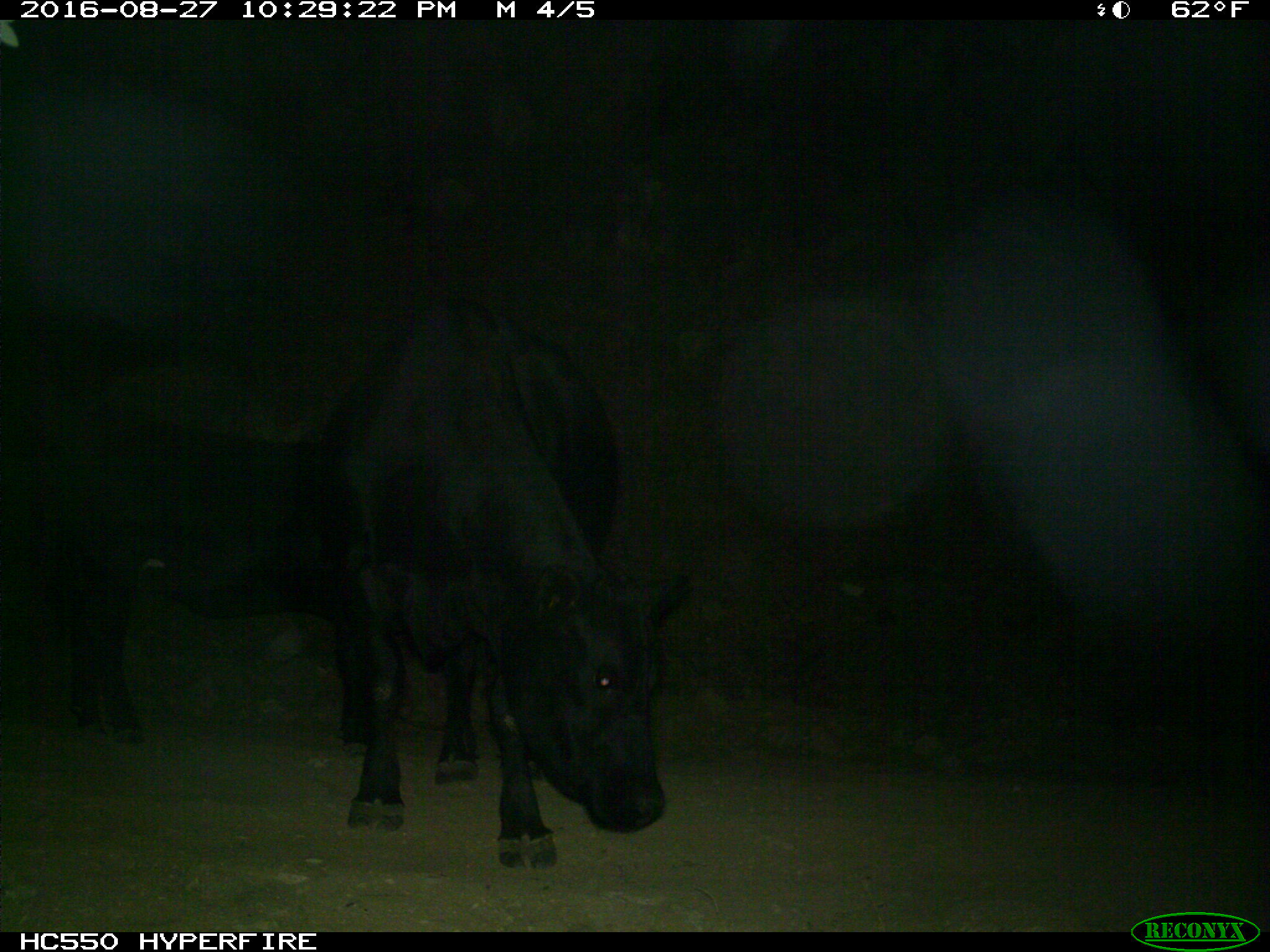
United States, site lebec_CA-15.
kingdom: Animalia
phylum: Chordata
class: Mammalia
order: Artiodactyla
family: Bovidae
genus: Bos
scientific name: Bos taurus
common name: domestic cow